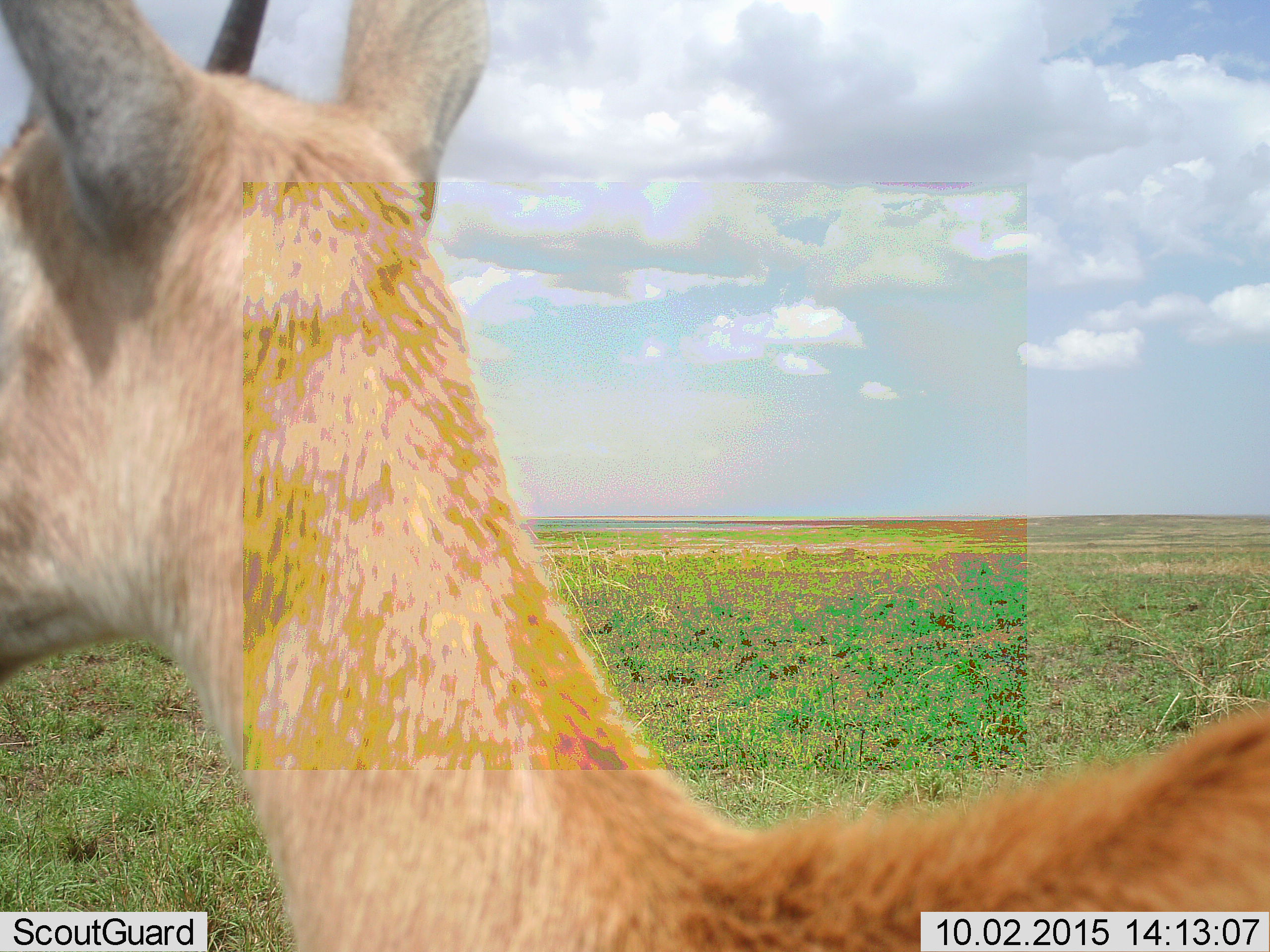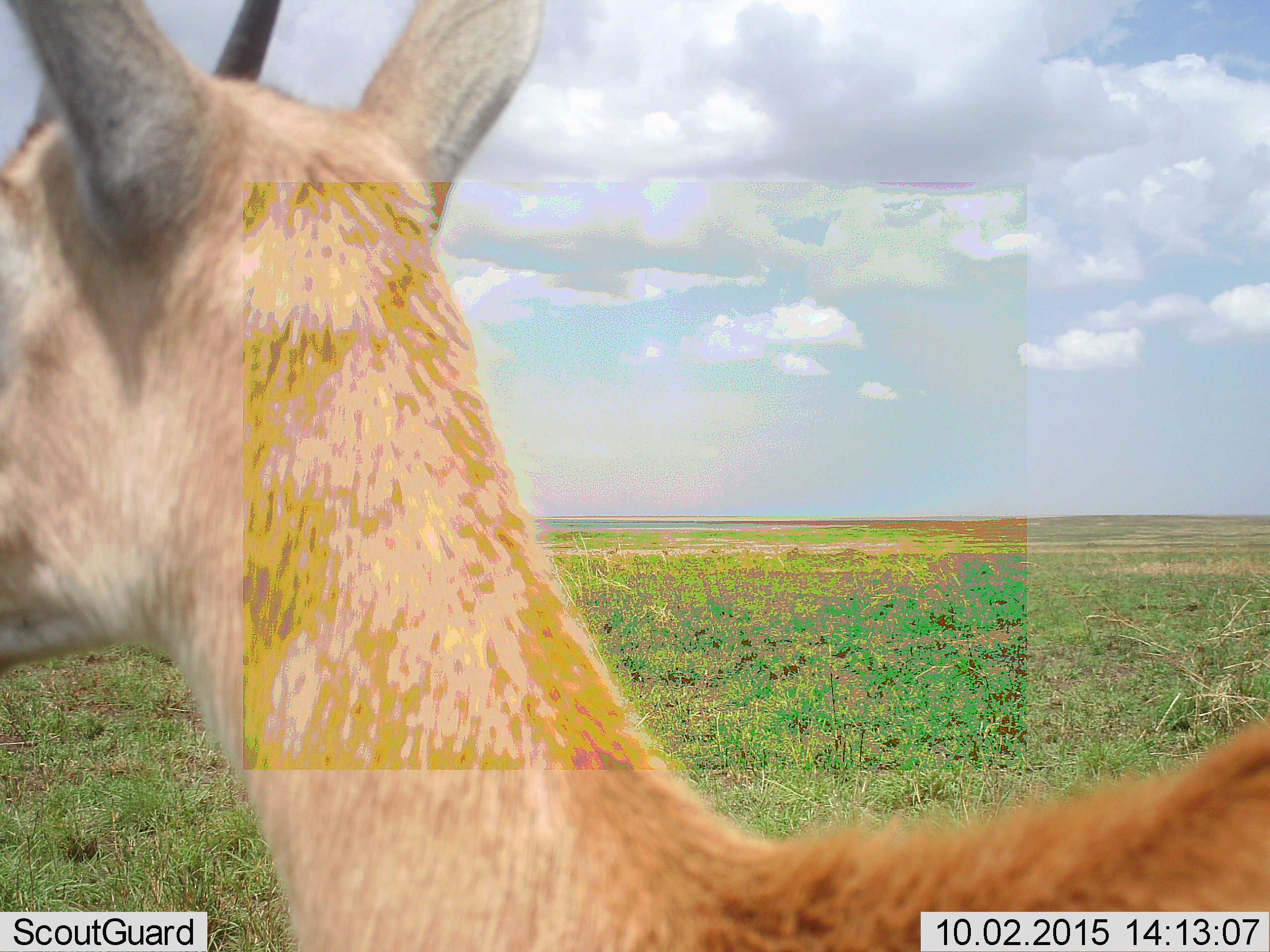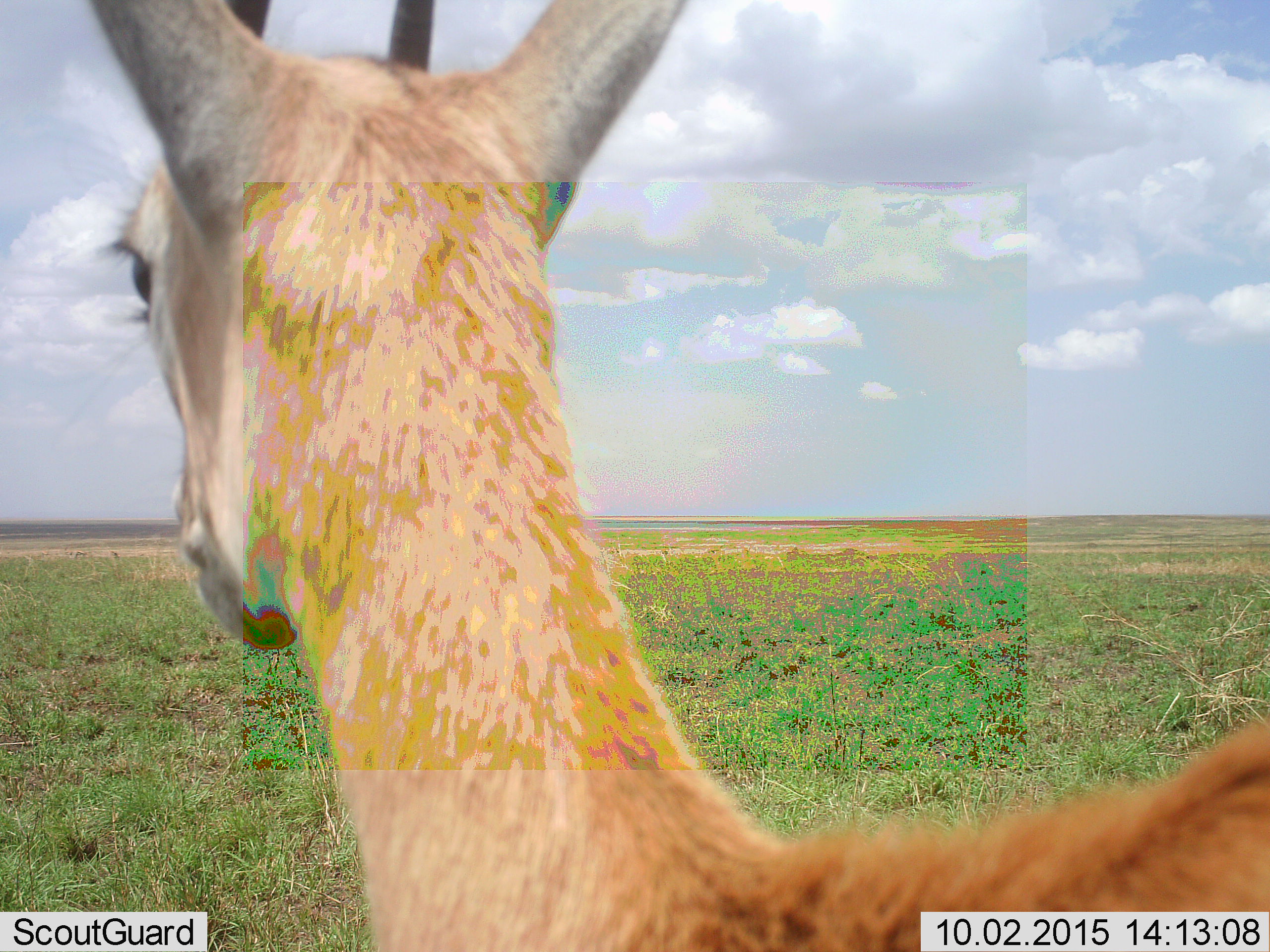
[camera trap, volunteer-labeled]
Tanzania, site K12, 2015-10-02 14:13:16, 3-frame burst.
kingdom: Animalia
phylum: Chordata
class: Mammalia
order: Artiodactyla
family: Bovidae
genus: Eudorcas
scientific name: Eudorcas thomsonii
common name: thomson's gazelle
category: gazellethomsons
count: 1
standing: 100%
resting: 0%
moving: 17%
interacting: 0%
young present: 0%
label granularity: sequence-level